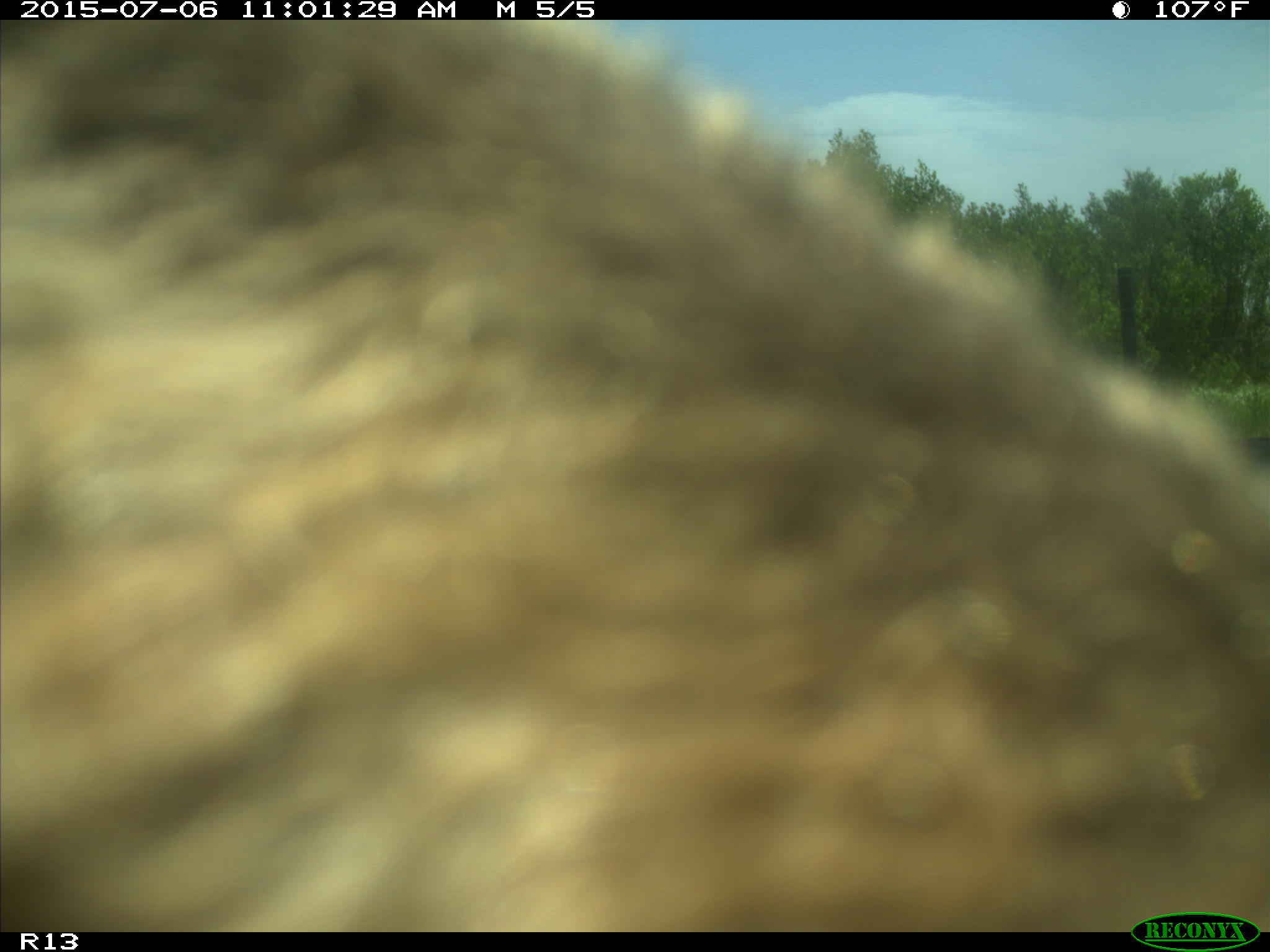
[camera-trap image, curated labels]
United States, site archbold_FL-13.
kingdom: Animalia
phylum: Chordata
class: Mammalia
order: Artiodactyla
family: Bovidae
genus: Bos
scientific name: Bos taurus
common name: domestic cow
Bos taurus (domestic cow).